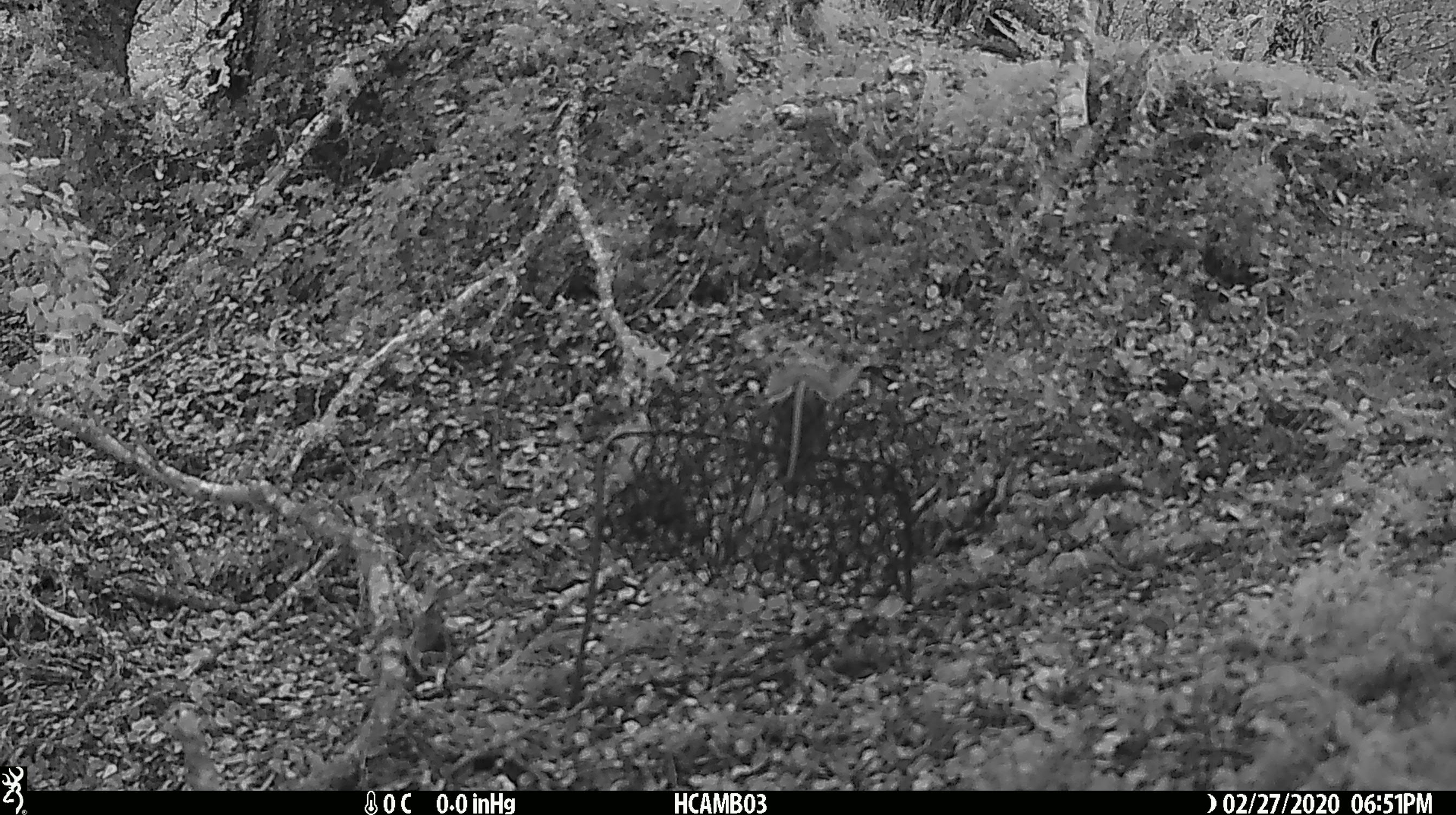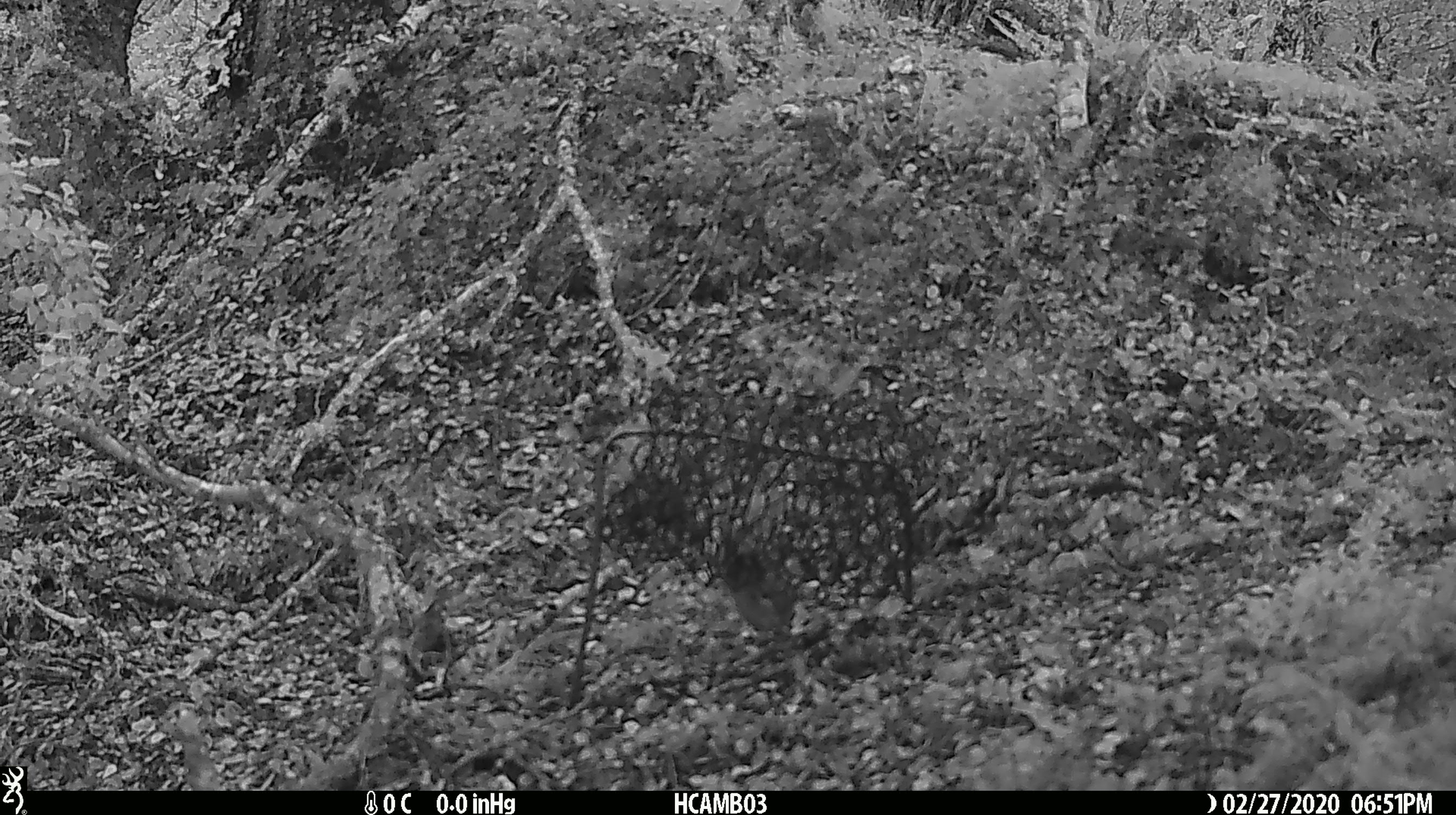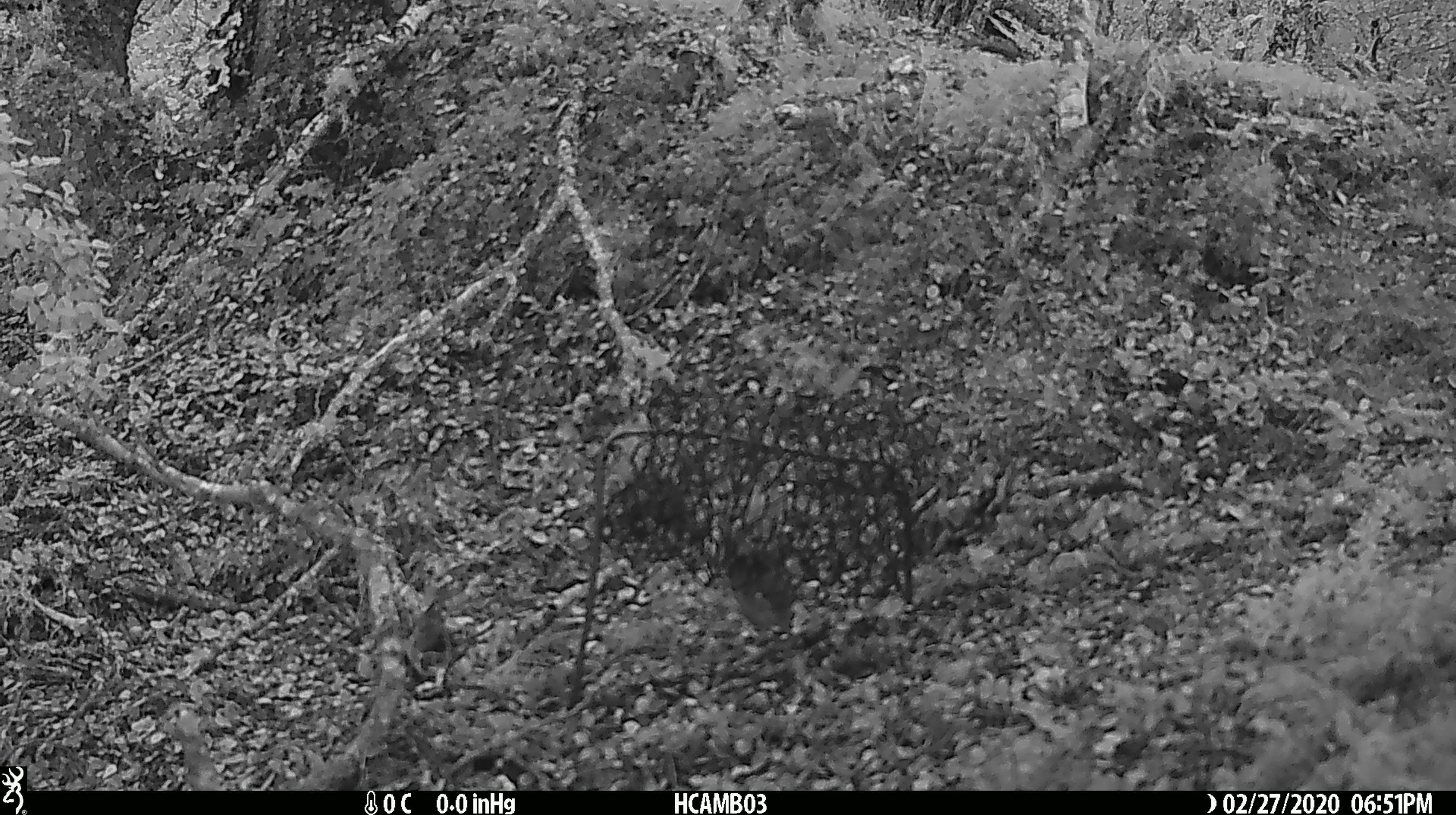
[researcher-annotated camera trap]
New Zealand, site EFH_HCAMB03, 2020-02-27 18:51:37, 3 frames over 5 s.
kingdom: Animalia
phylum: Chordata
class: Mammalia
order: Rodentia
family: Muridae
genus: Mus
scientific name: Mus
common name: mouse